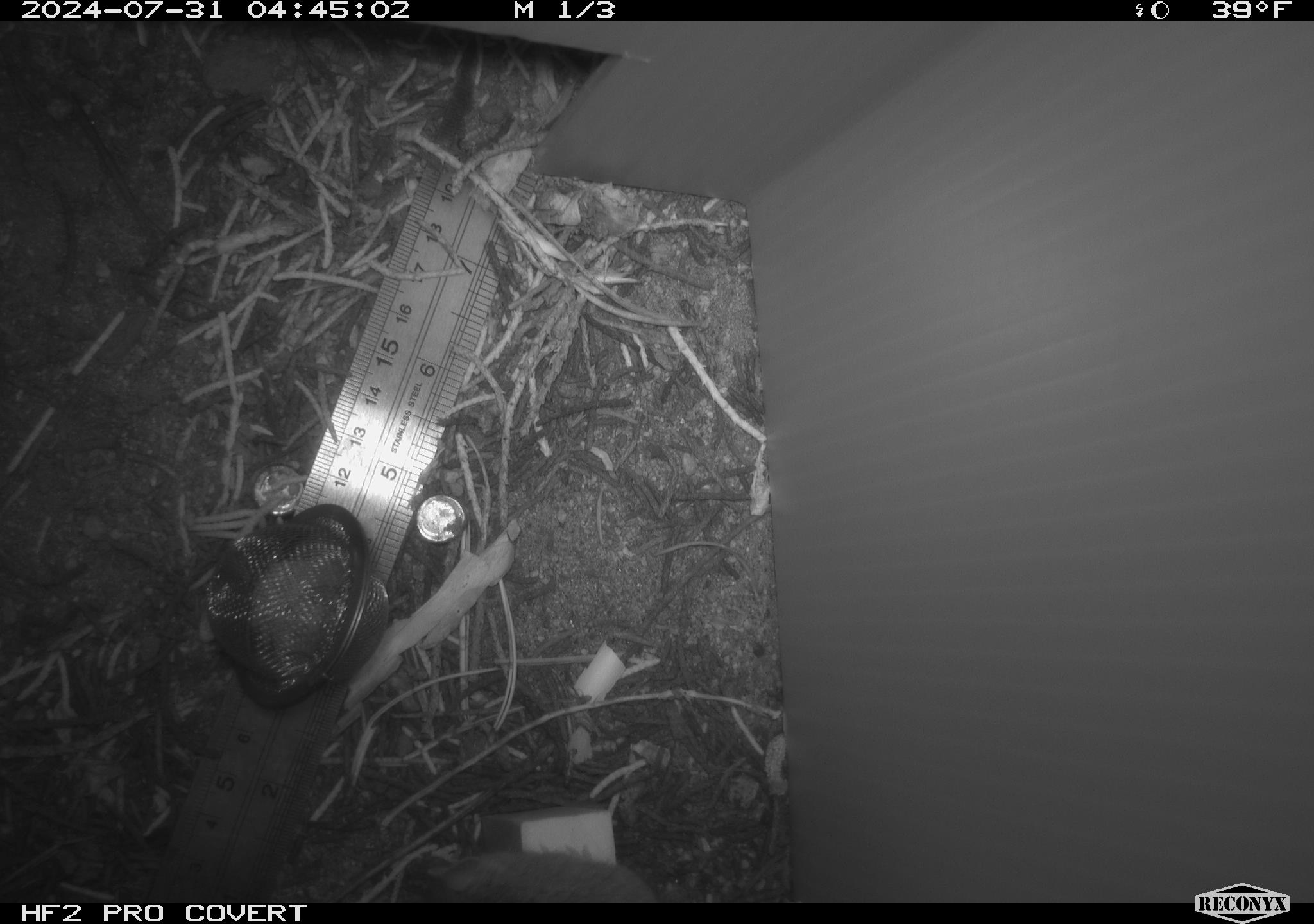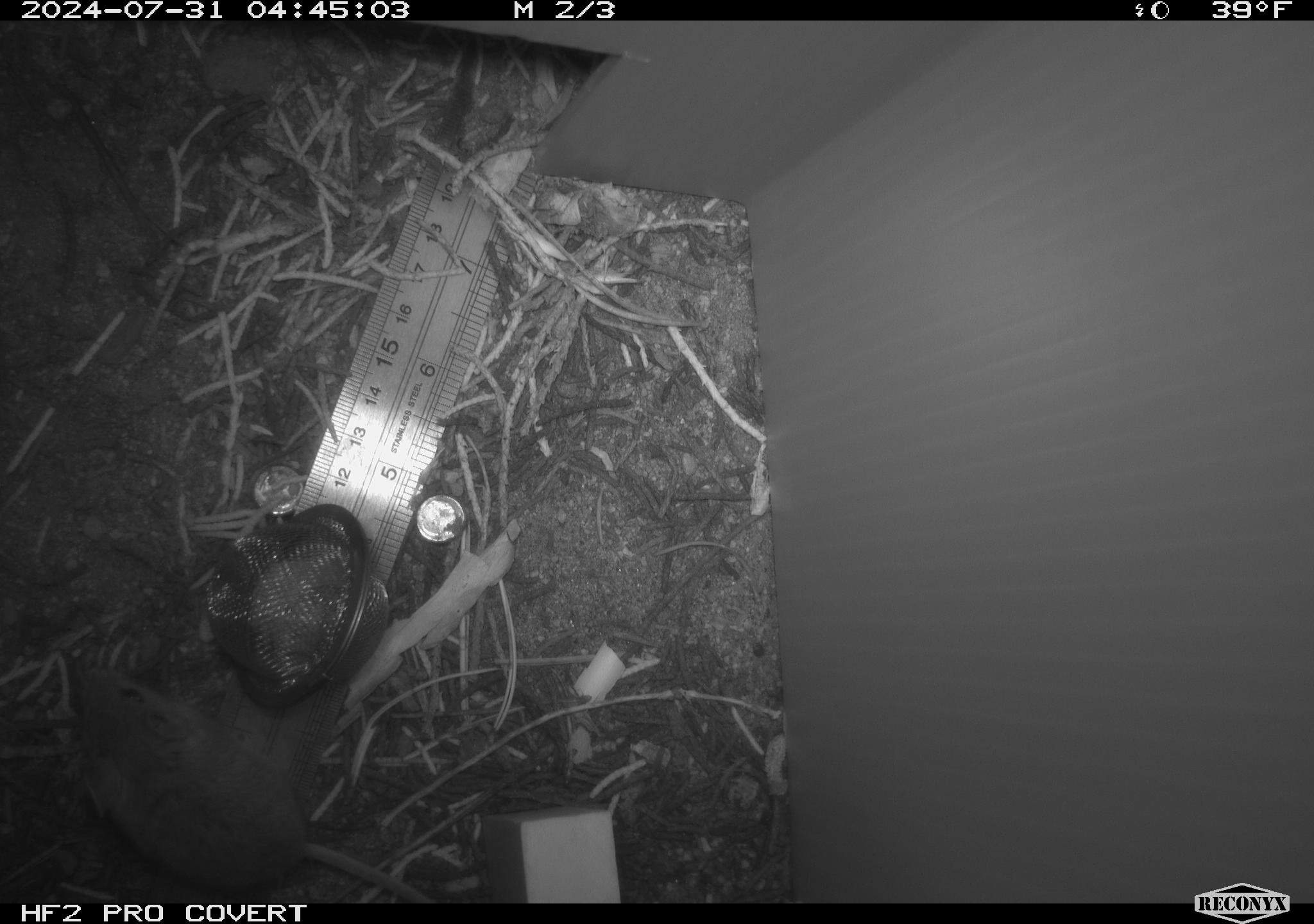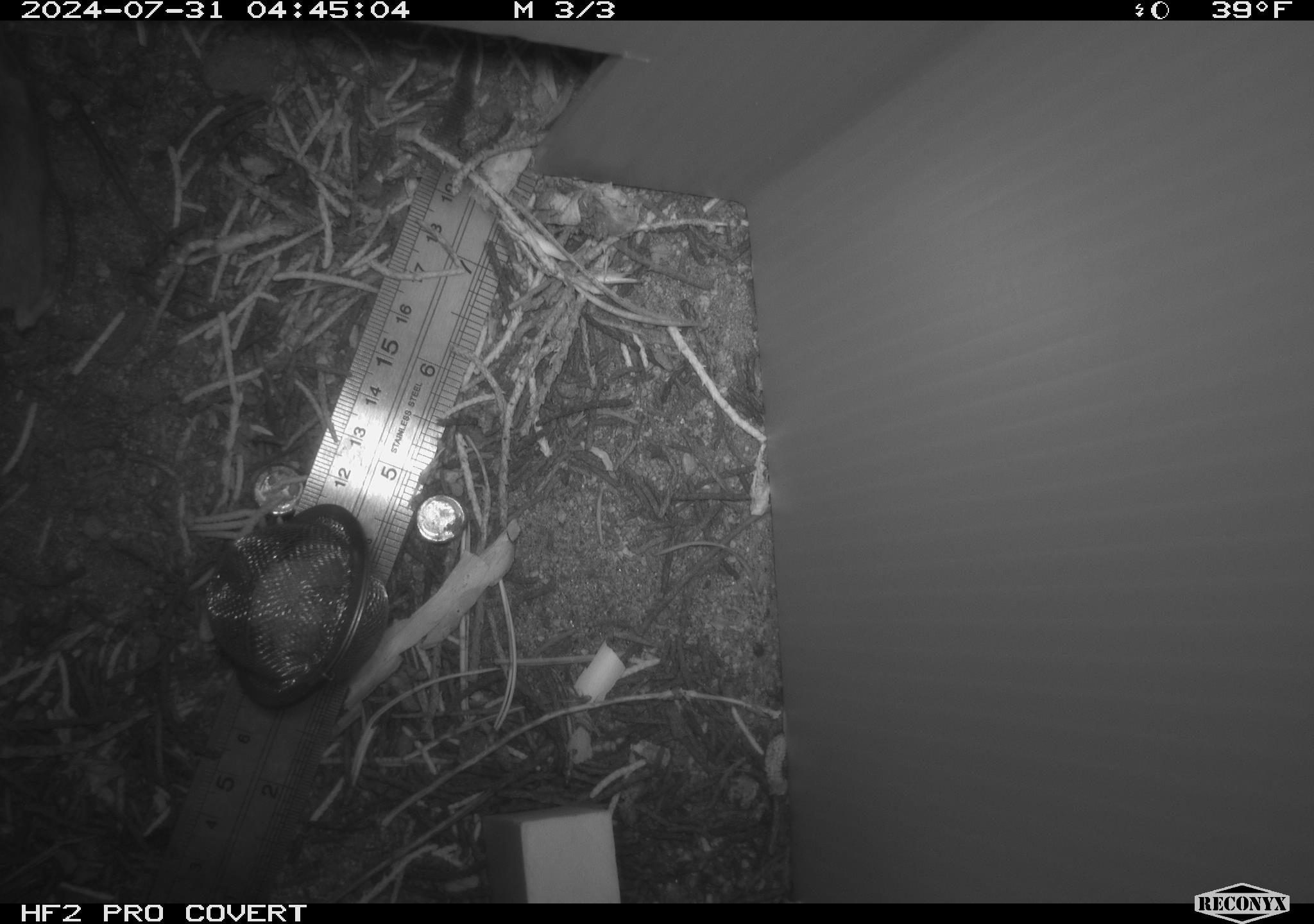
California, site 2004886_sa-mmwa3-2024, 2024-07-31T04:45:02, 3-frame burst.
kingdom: Animalia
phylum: Chordata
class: Mammalia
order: Rodentia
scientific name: Rodentia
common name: mouse species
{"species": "mouse species (Rodentia)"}